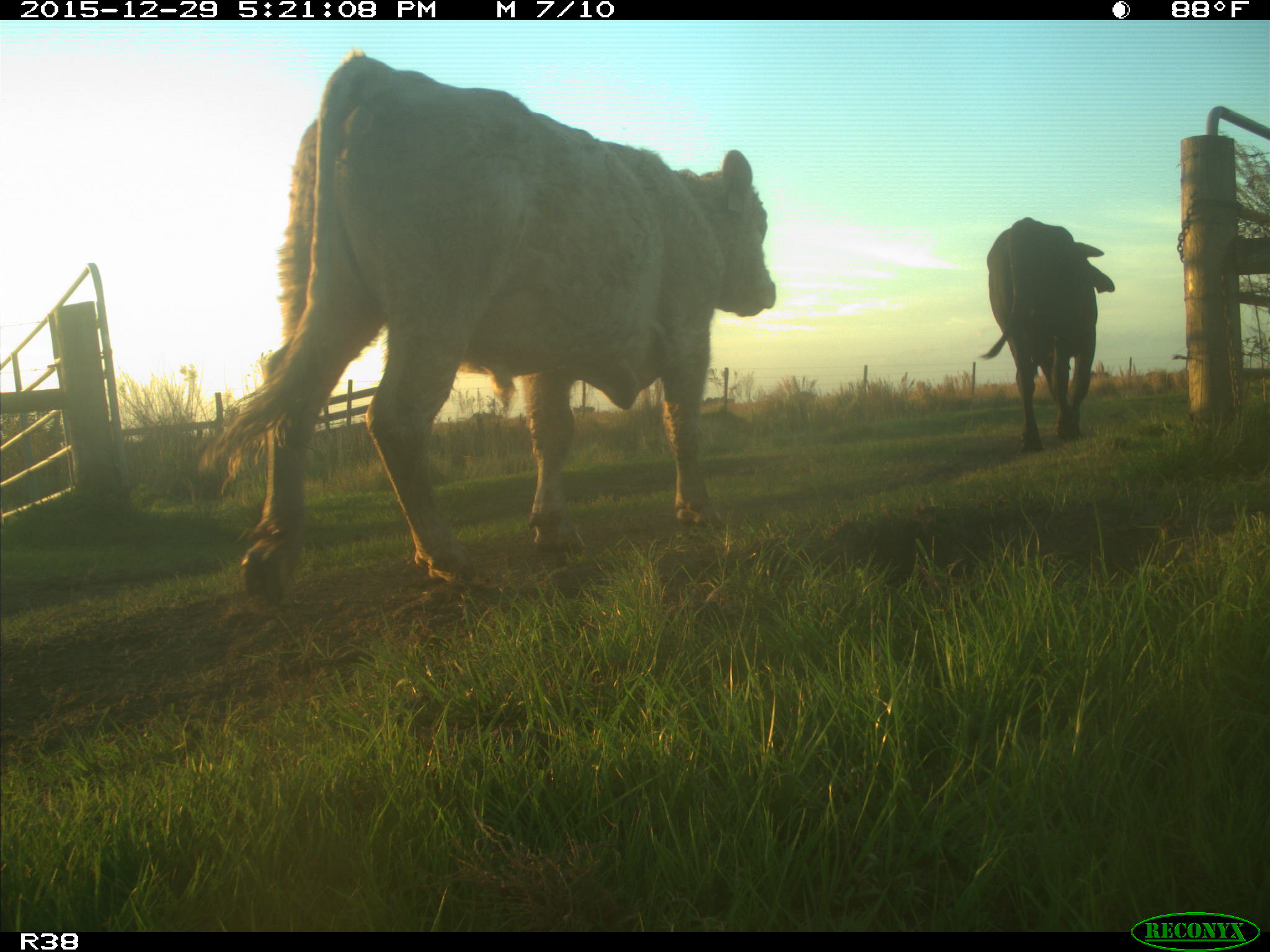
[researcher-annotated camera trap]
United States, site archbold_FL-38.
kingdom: Animalia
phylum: Chordata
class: Mammalia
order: Artiodactyla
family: Bovidae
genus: Bos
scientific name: Bos taurus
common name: domestic cow